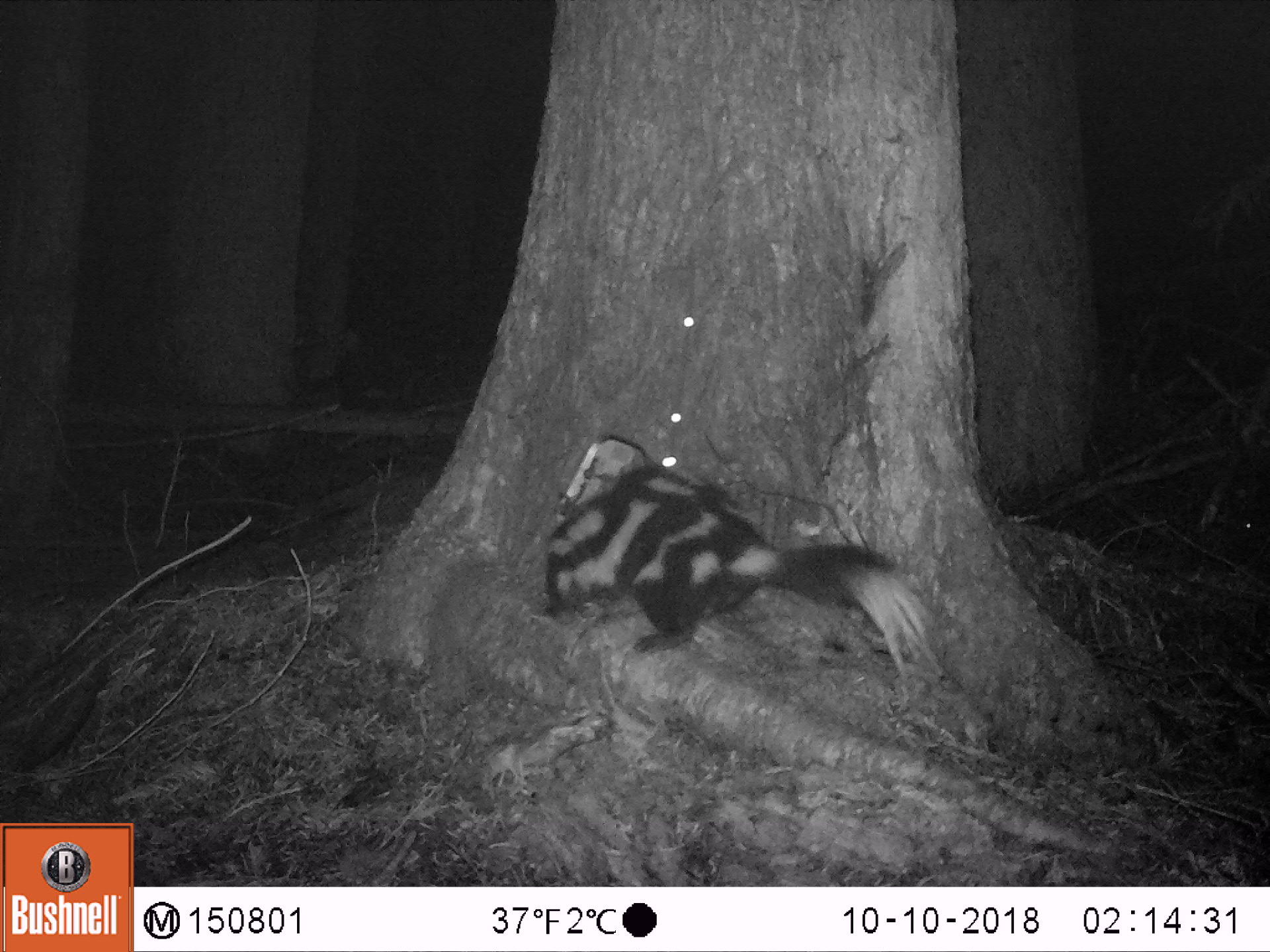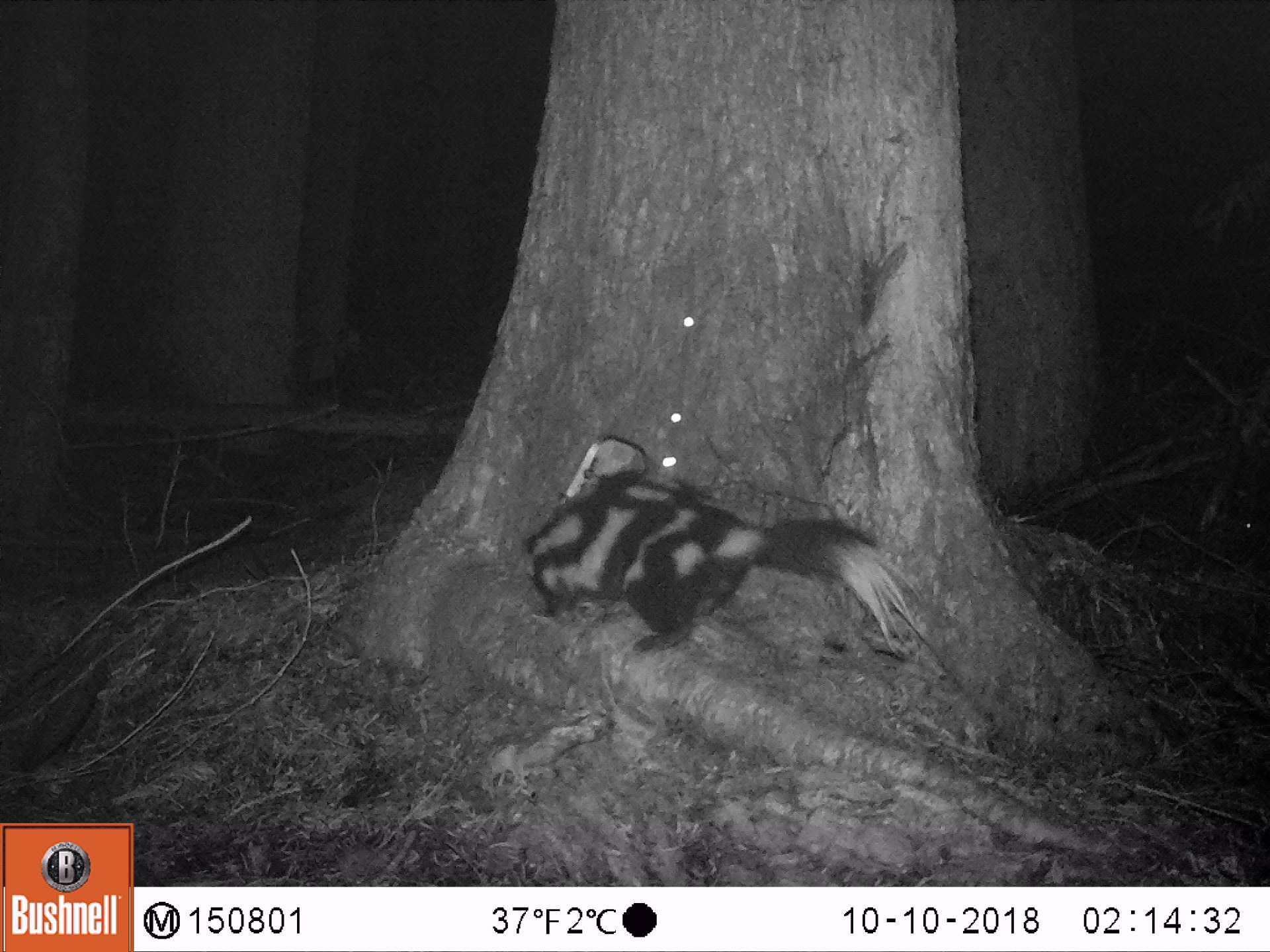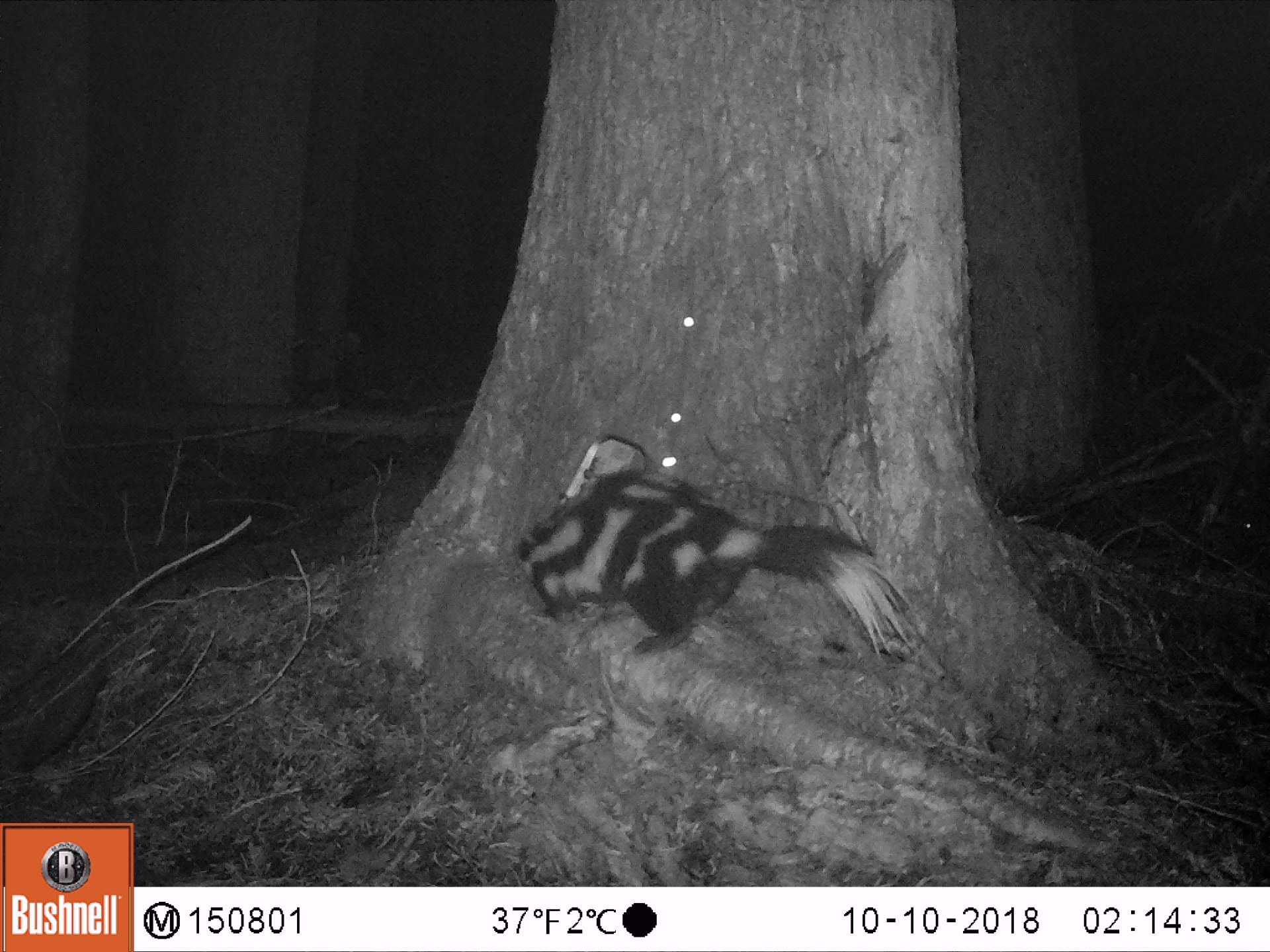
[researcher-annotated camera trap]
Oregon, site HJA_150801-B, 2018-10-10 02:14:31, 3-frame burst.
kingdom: Animalia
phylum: Chordata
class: Mammalia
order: Carnivora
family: Mephitidae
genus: Spilogale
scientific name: Spilogale gracilis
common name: western spotted skunk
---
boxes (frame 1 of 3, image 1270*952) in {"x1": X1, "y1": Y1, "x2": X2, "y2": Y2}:
western spotted skunk: {"x1": 524, "y1": 433, "x2": 961, "y2": 703}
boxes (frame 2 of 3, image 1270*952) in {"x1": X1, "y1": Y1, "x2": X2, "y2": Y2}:
western spotted skunk: {"x1": 509, "y1": 430, "x2": 955, "y2": 697}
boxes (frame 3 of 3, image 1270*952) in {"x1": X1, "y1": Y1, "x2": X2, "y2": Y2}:
western spotted skunk: {"x1": 488, "y1": 448, "x2": 939, "y2": 687}